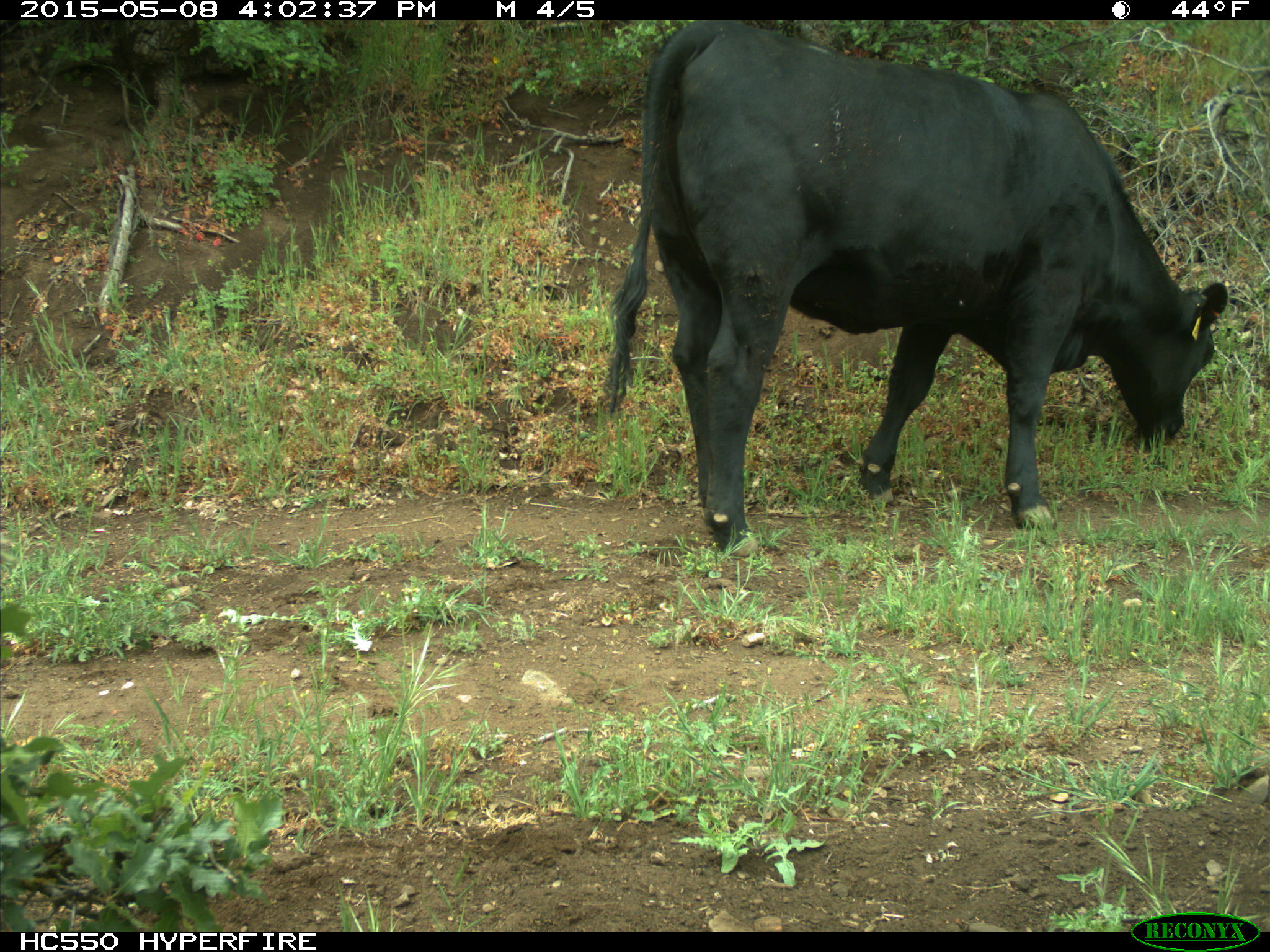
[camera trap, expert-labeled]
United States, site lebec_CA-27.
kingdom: Animalia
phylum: Chordata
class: Mammalia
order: Artiodactyla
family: Bovidae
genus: Bos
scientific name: Bos taurus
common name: domestic cow